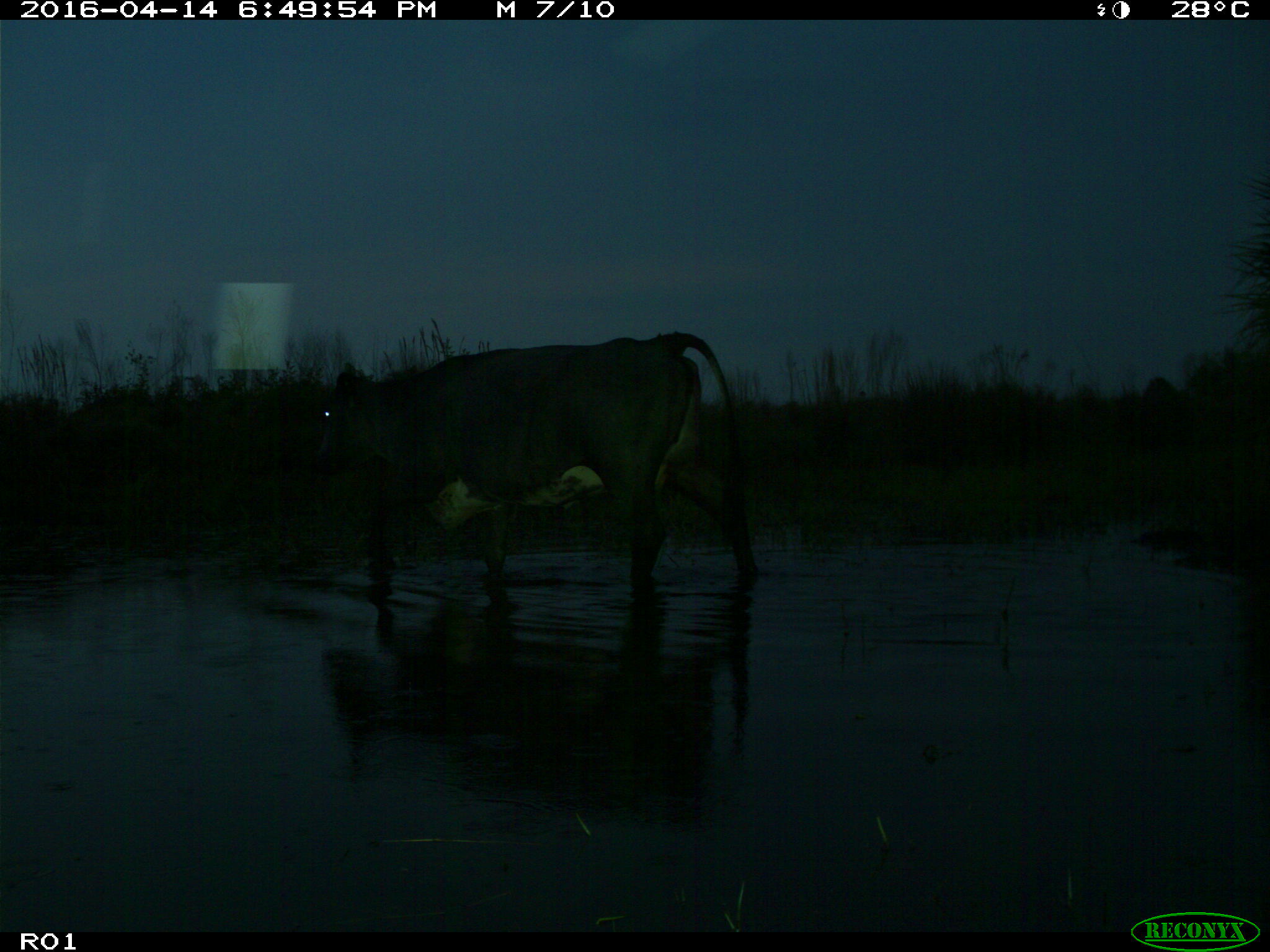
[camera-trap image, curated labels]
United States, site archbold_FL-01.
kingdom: Animalia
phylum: Chordata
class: Mammalia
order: Artiodactyla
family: Bovidae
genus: Bos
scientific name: Bos taurus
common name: domestic cow